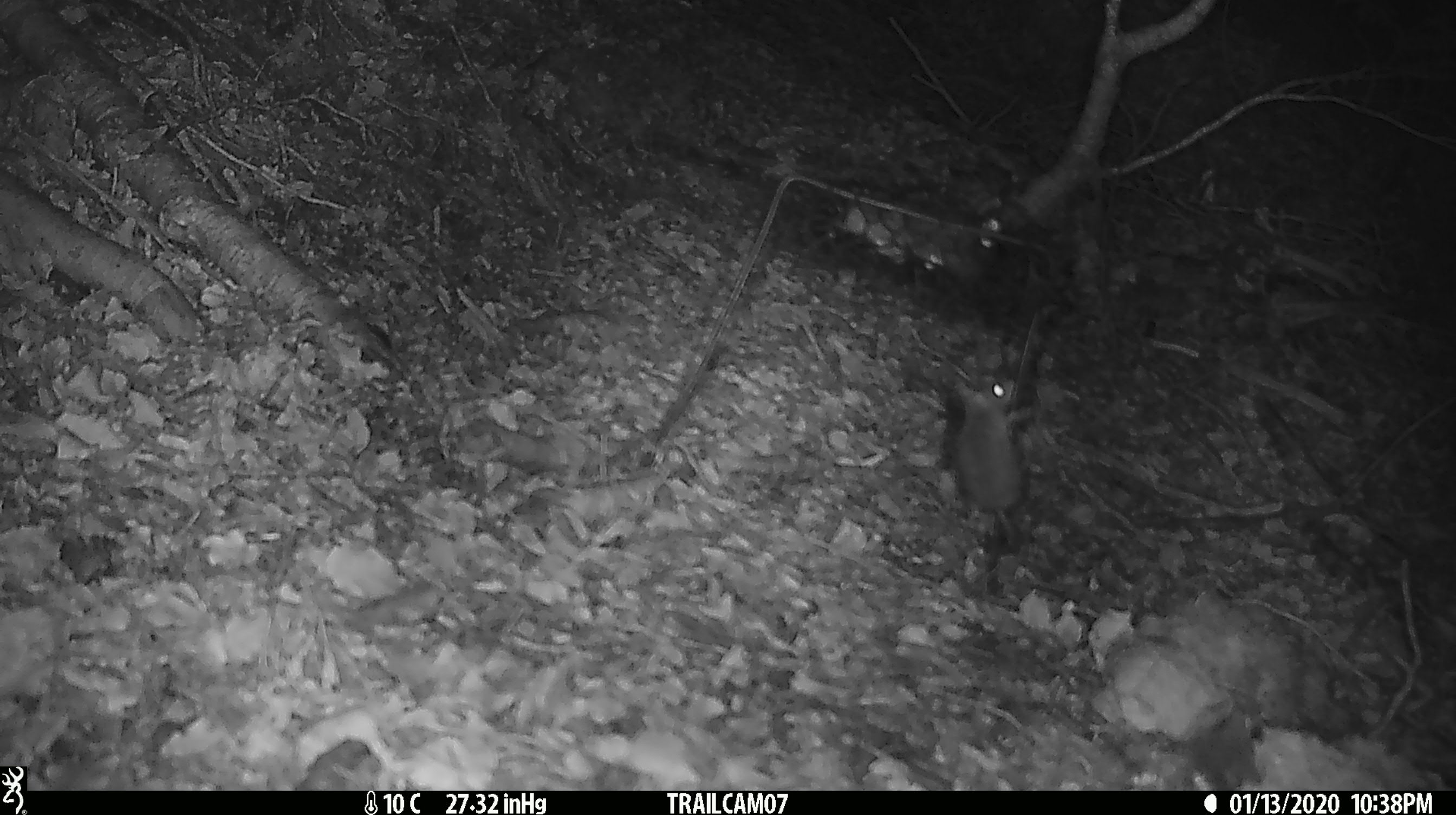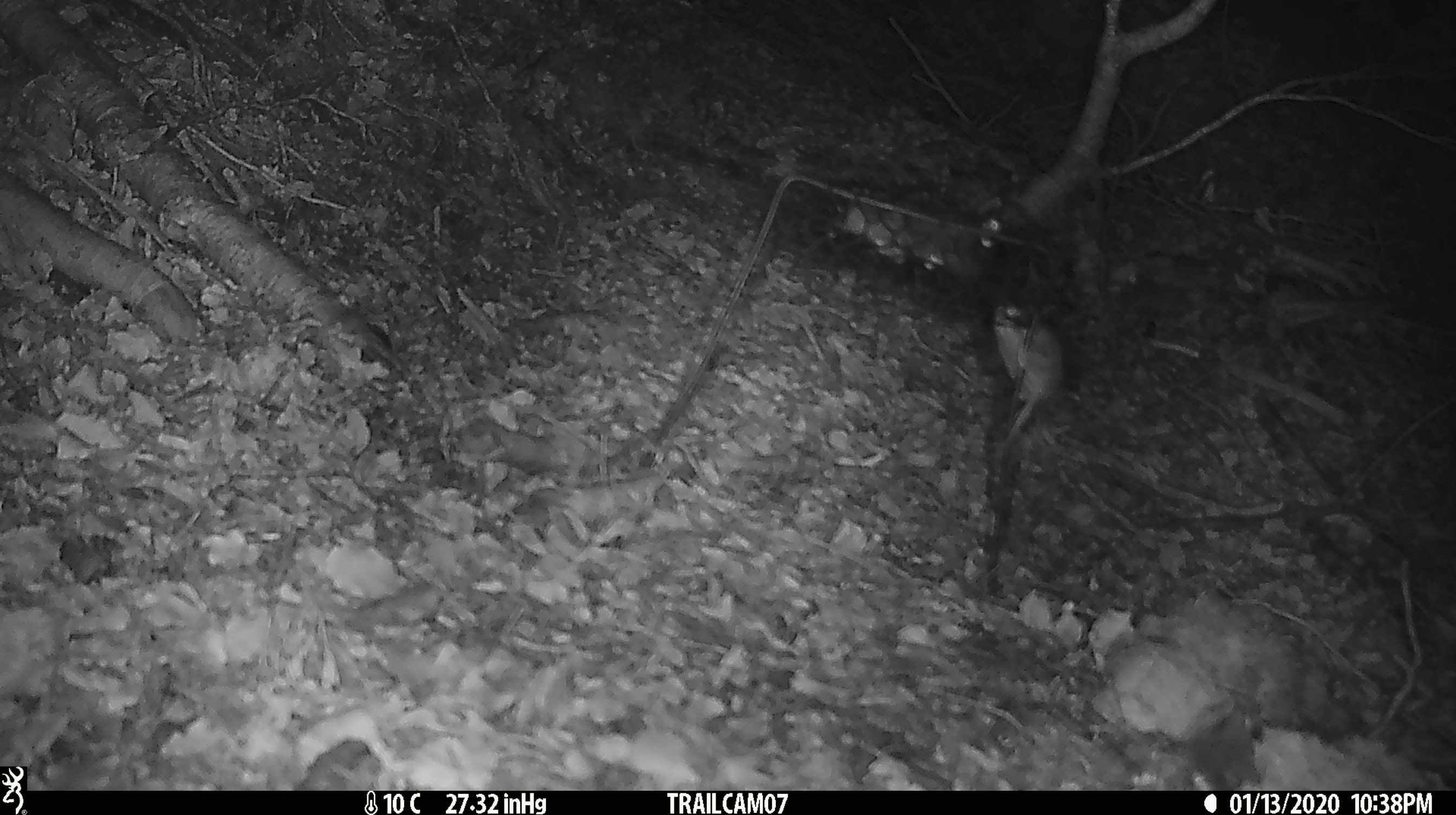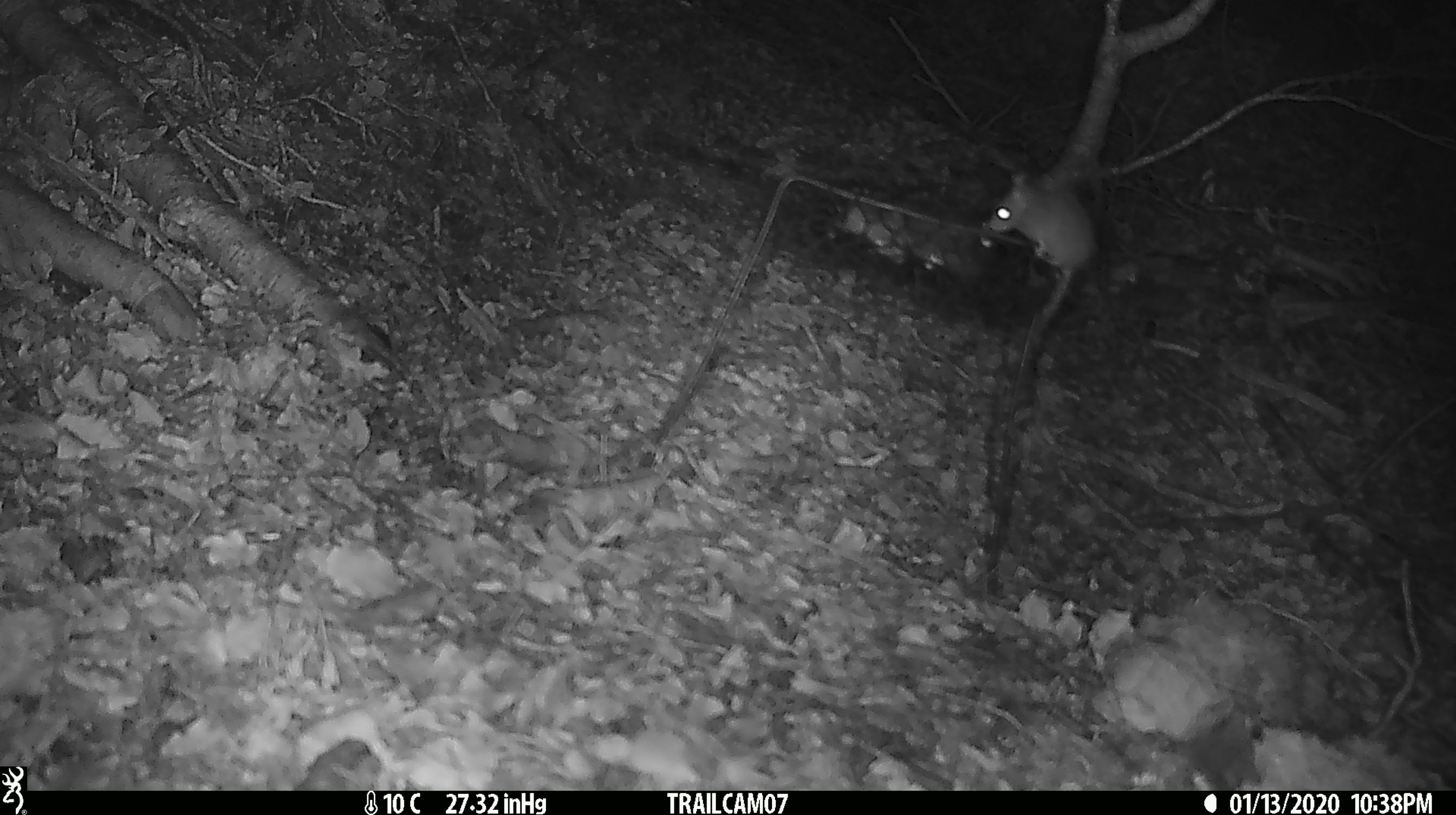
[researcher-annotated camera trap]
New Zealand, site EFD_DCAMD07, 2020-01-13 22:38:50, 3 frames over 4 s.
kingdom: Animalia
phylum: Chordata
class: Mammalia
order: Rodentia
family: Muridae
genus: Mus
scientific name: Mus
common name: mouse